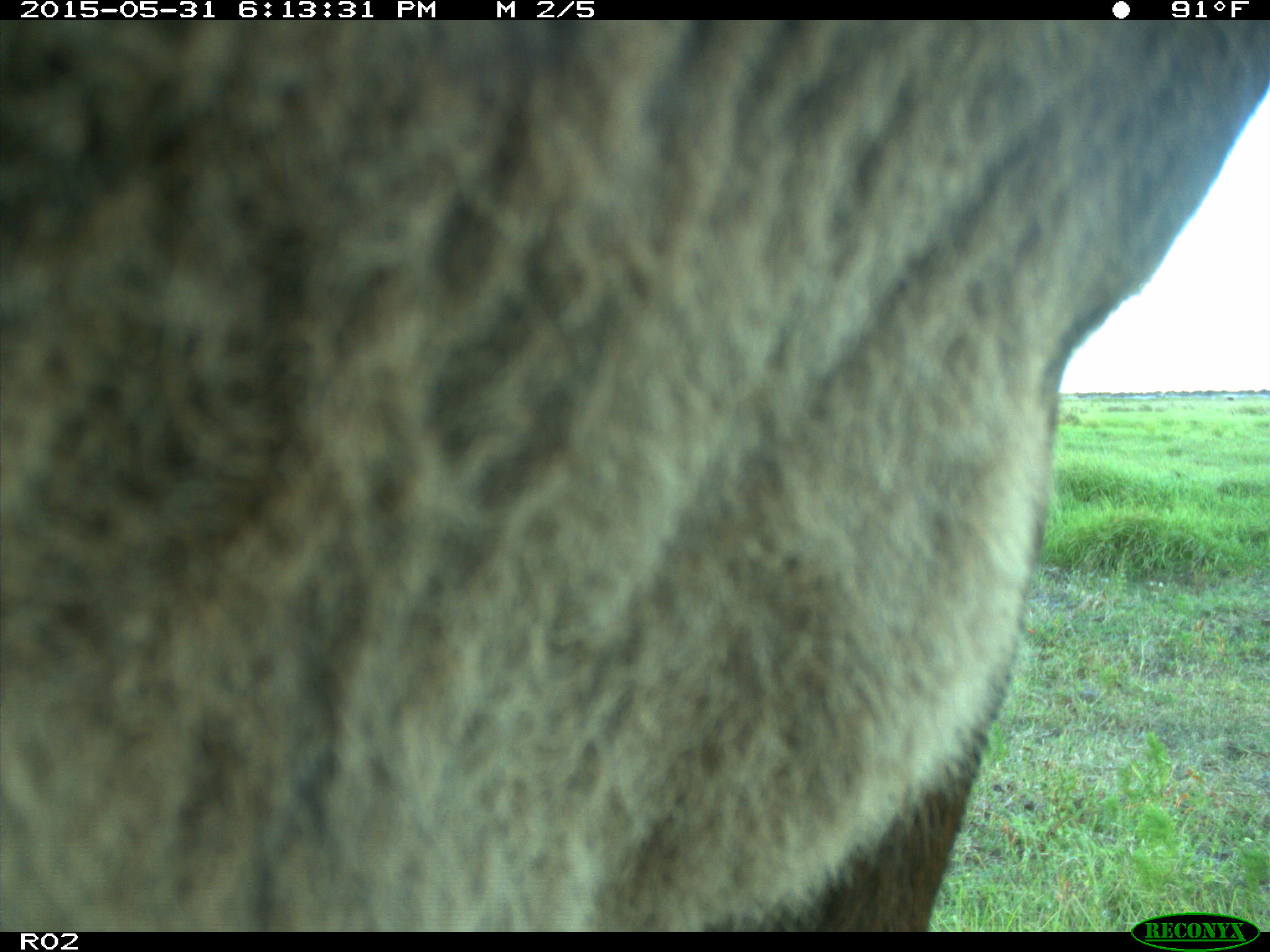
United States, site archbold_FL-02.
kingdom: Animalia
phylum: Chordata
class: Mammalia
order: Artiodactyla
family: Bovidae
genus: Bos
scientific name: Bos taurus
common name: domestic cow